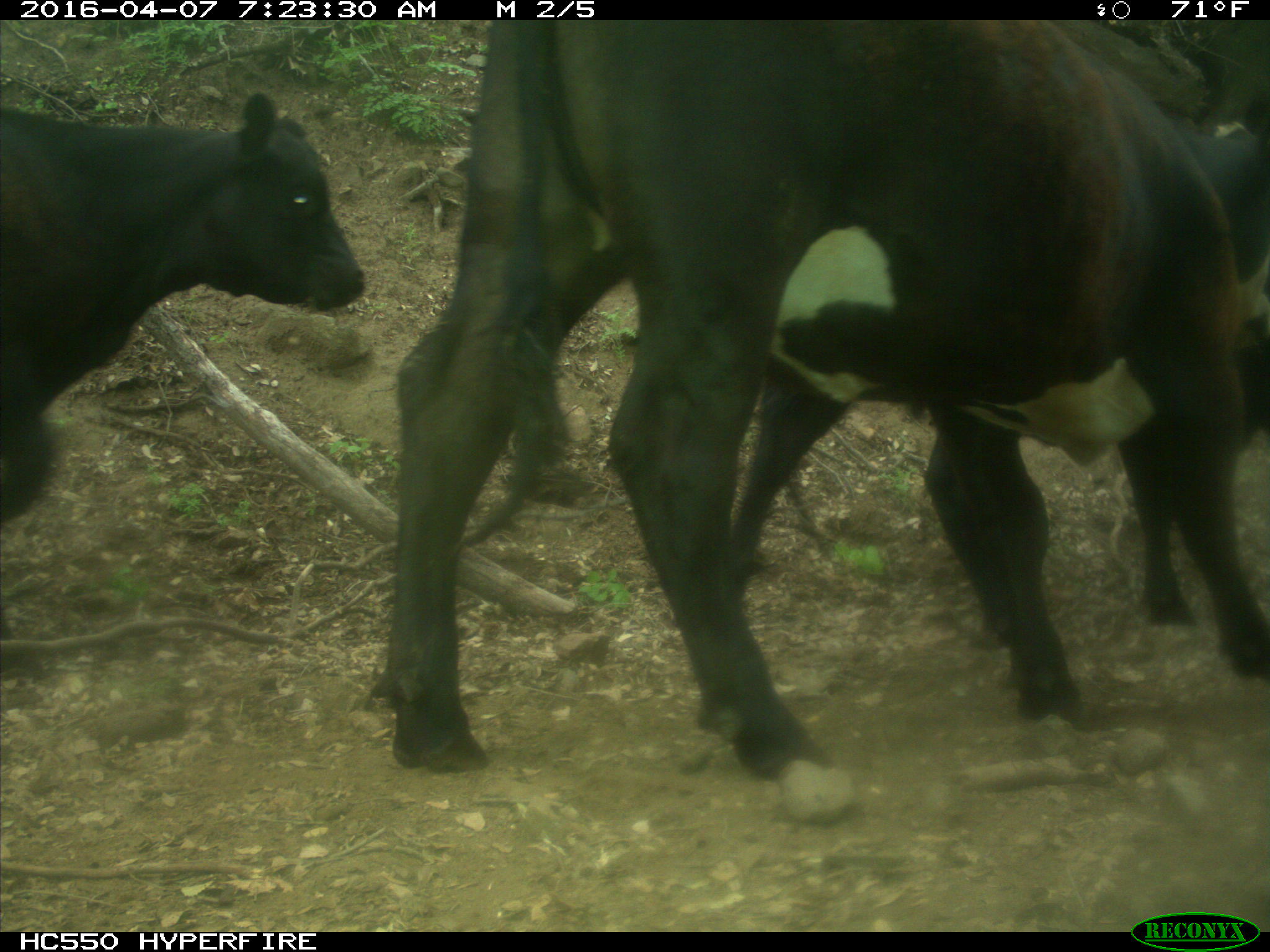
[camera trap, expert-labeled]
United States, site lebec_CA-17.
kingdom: Animalia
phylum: Chordata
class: Mammalia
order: Artiodactyla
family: Bovidae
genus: Bos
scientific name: Bos taurus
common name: domestic cow